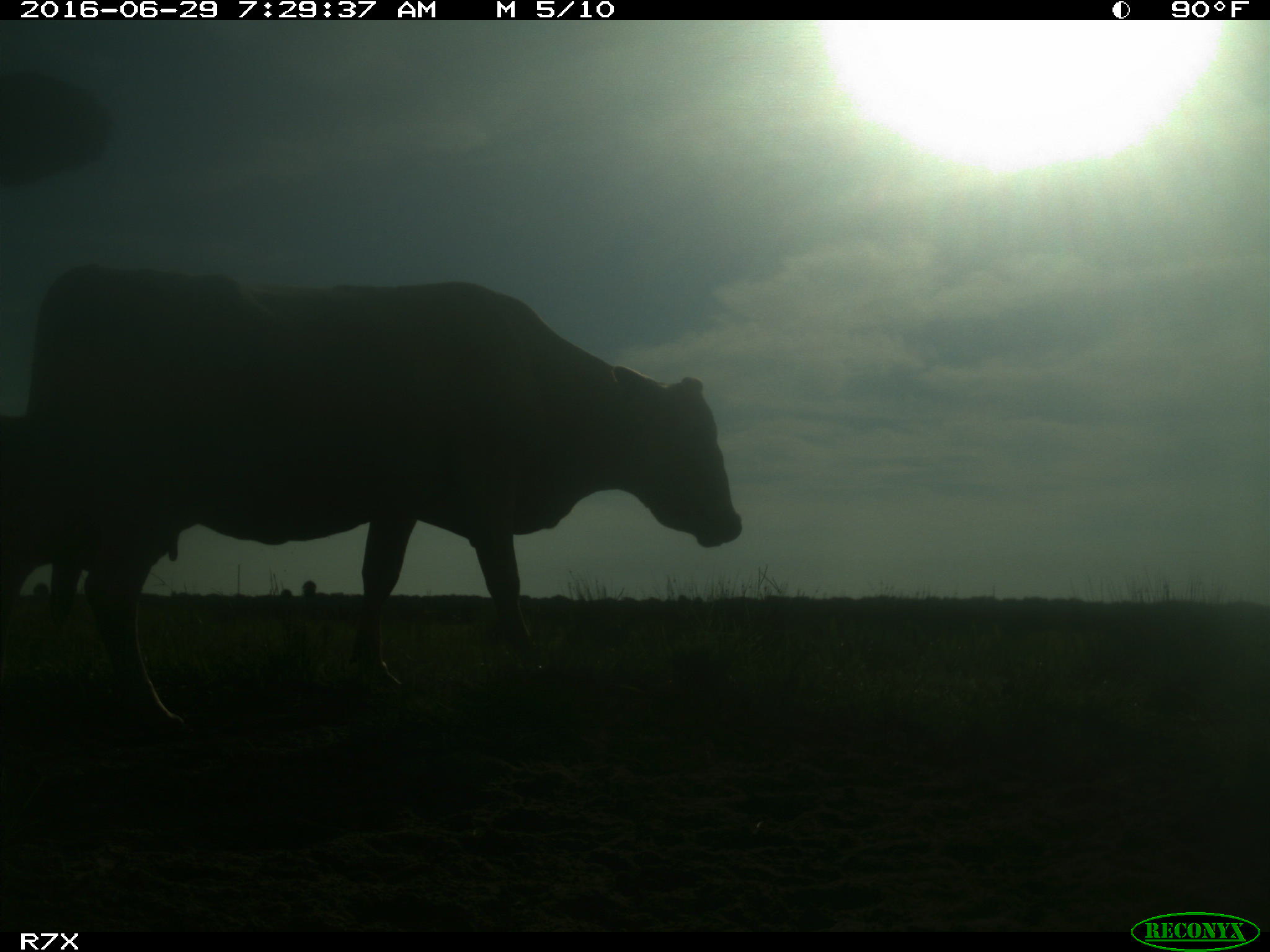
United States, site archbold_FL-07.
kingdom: Animalia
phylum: Chordata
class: Mammalia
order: Artiodactyla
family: Bovidae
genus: Bos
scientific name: Bos taurus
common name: domestic cow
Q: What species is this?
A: Bos taurus (domestic cow).